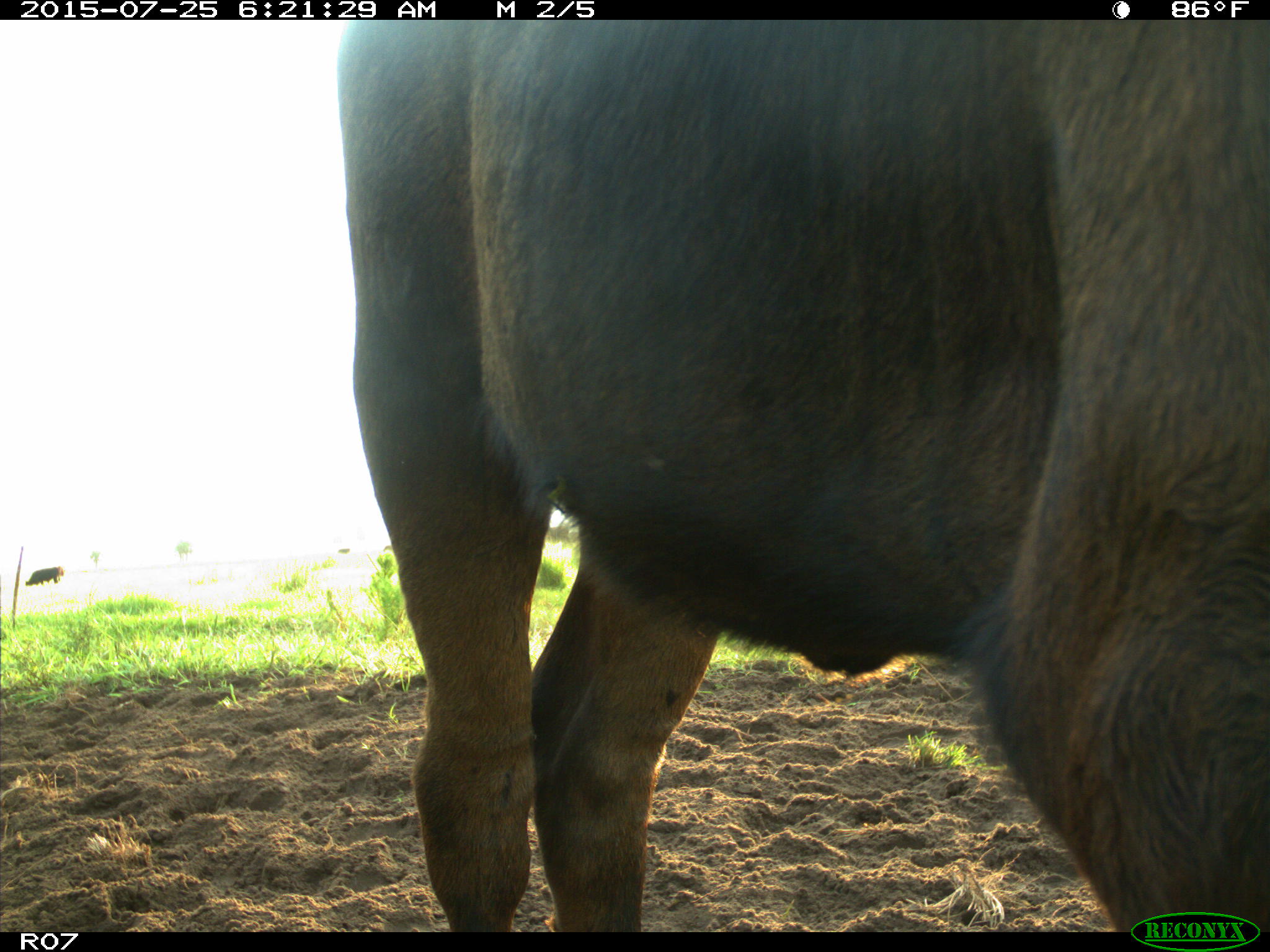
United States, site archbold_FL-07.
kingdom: Animalia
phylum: Chordata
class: Mammalia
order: Artiodactyla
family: Bovidae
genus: Bos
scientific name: Bos taurus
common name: domestic cow